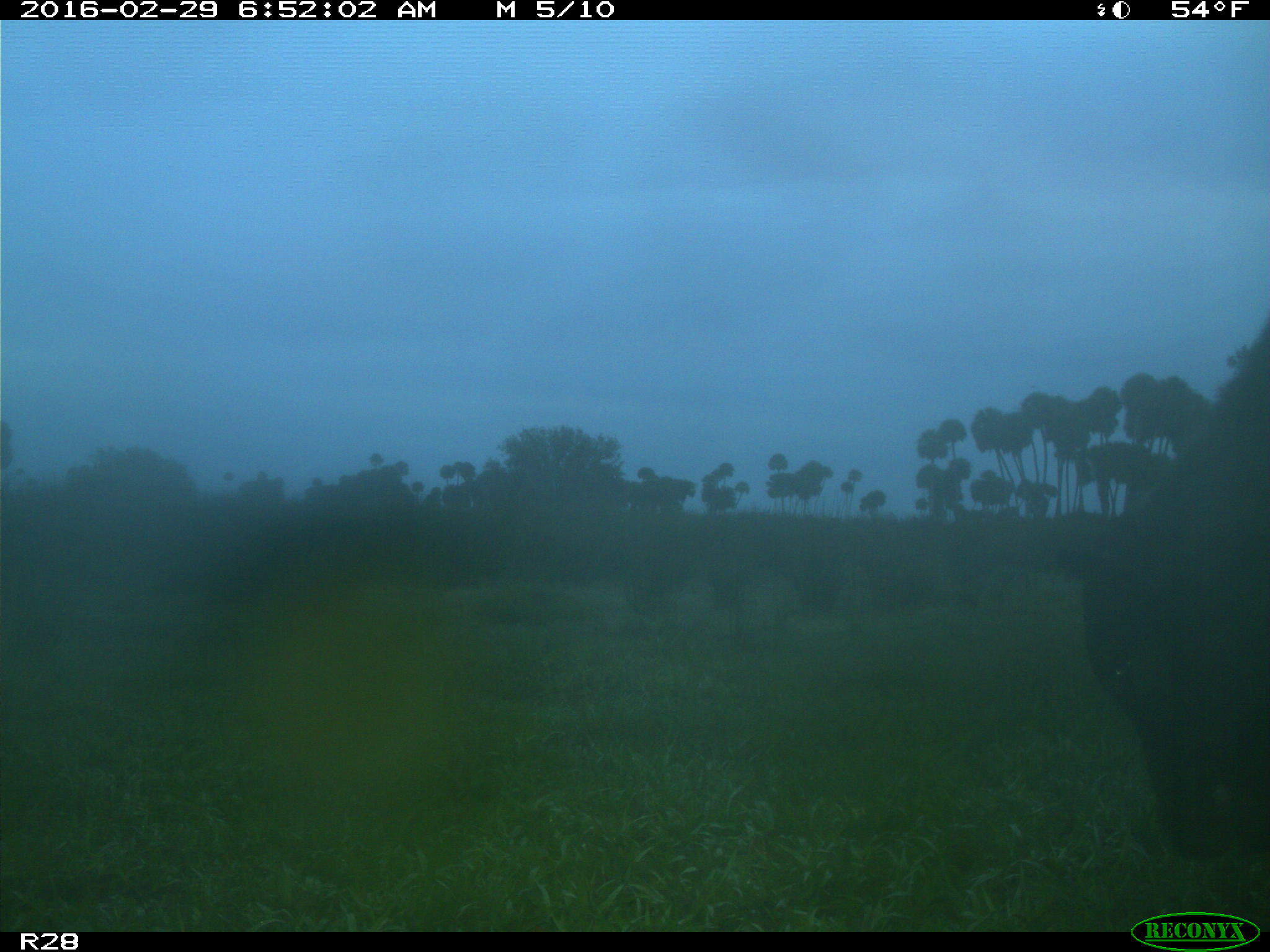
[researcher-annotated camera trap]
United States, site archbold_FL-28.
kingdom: Animalia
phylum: Chordata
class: Mammalia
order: Artiodactyla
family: Bovidae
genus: Bos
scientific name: Bos taurus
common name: domestic cow